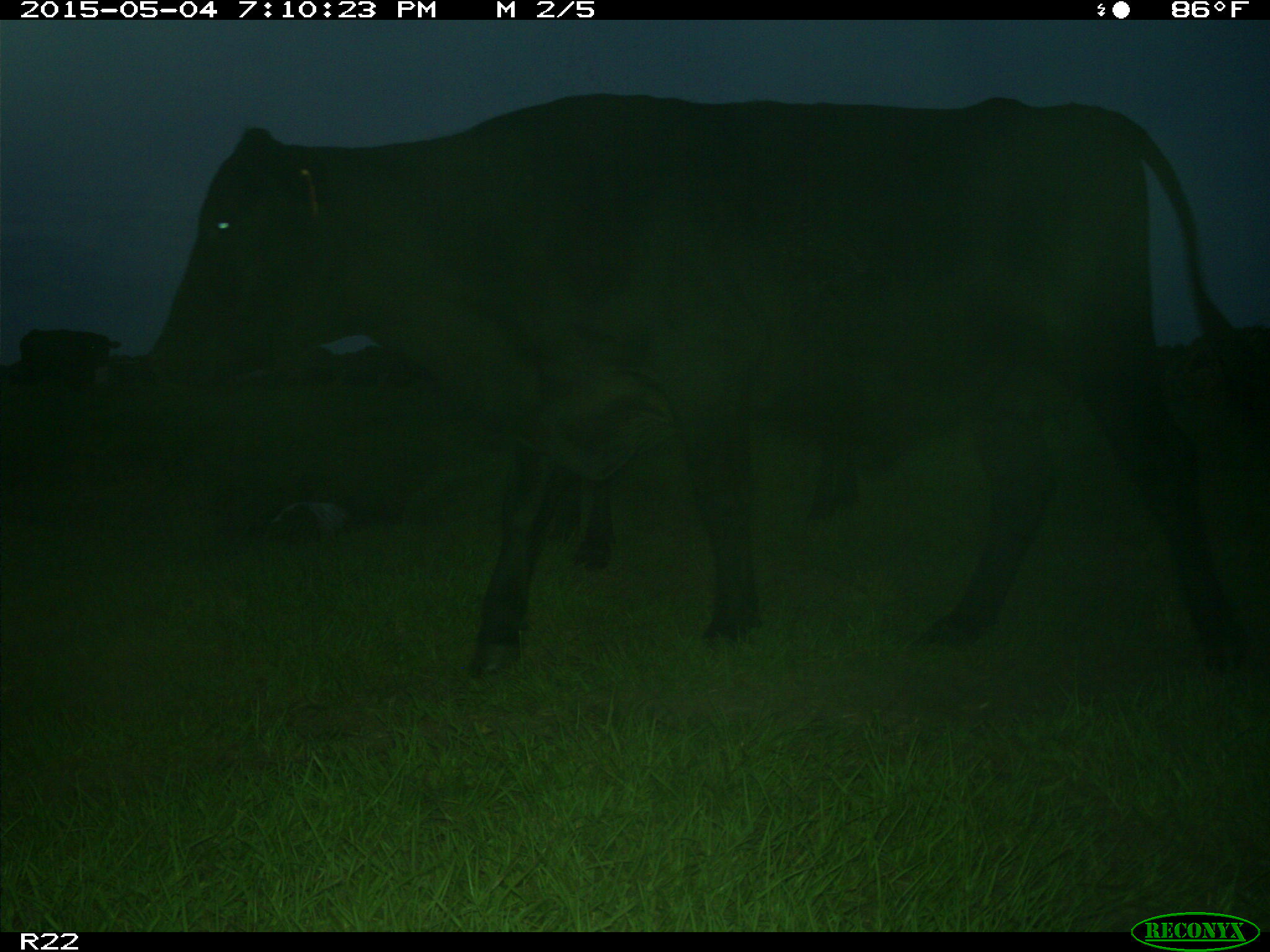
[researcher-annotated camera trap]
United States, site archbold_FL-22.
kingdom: Animalia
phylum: Chordata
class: Mammalia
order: Artiodactyla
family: Bovidae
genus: Bos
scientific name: Bos taurus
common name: domestic cow